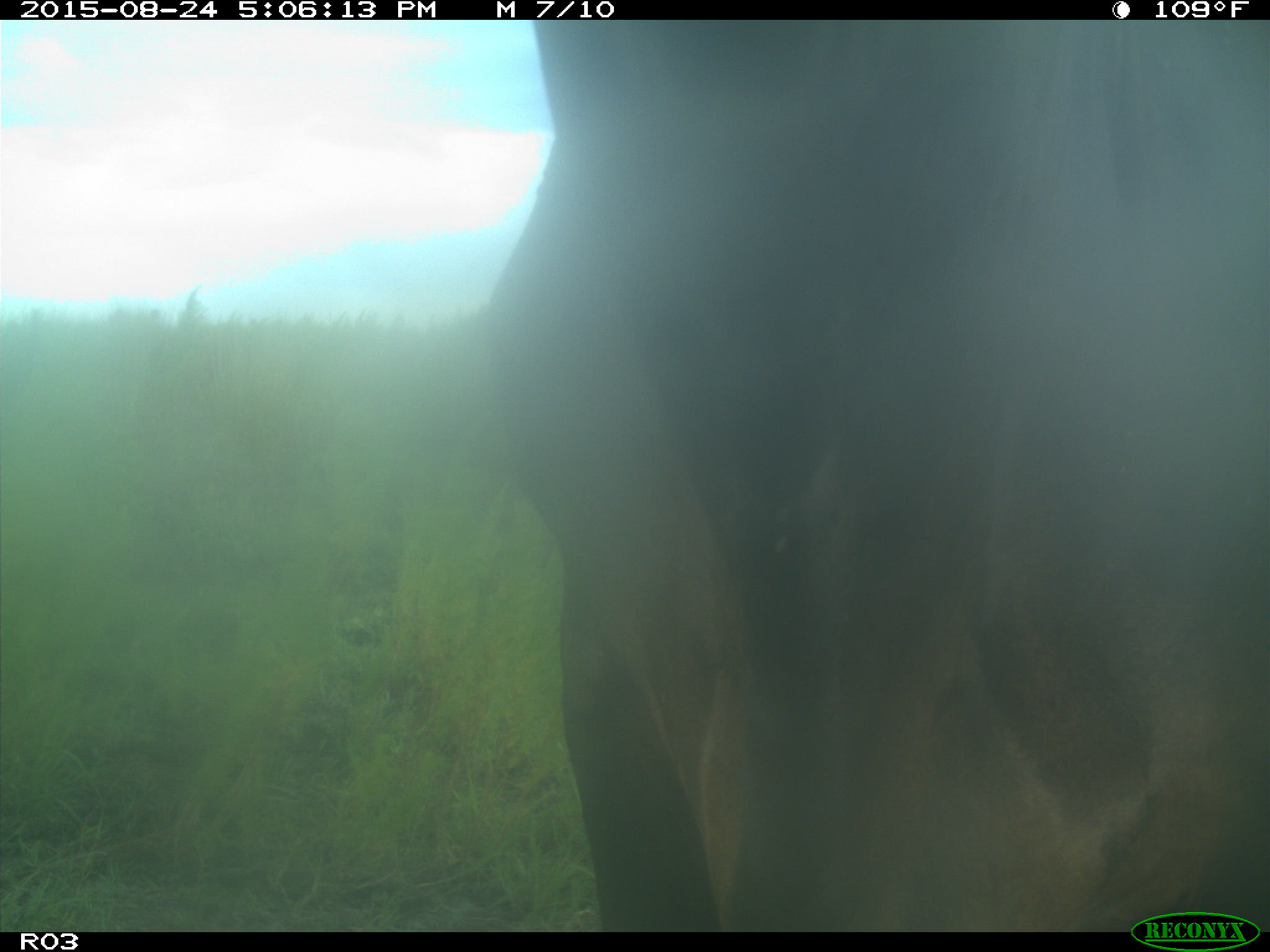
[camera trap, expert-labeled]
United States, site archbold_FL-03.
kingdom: Animalia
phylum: Chordata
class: Mammalia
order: Artiodactyla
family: Bovidae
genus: Bos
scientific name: Bos taurus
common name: domestic cow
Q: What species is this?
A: Bos taurus (domestic cow).